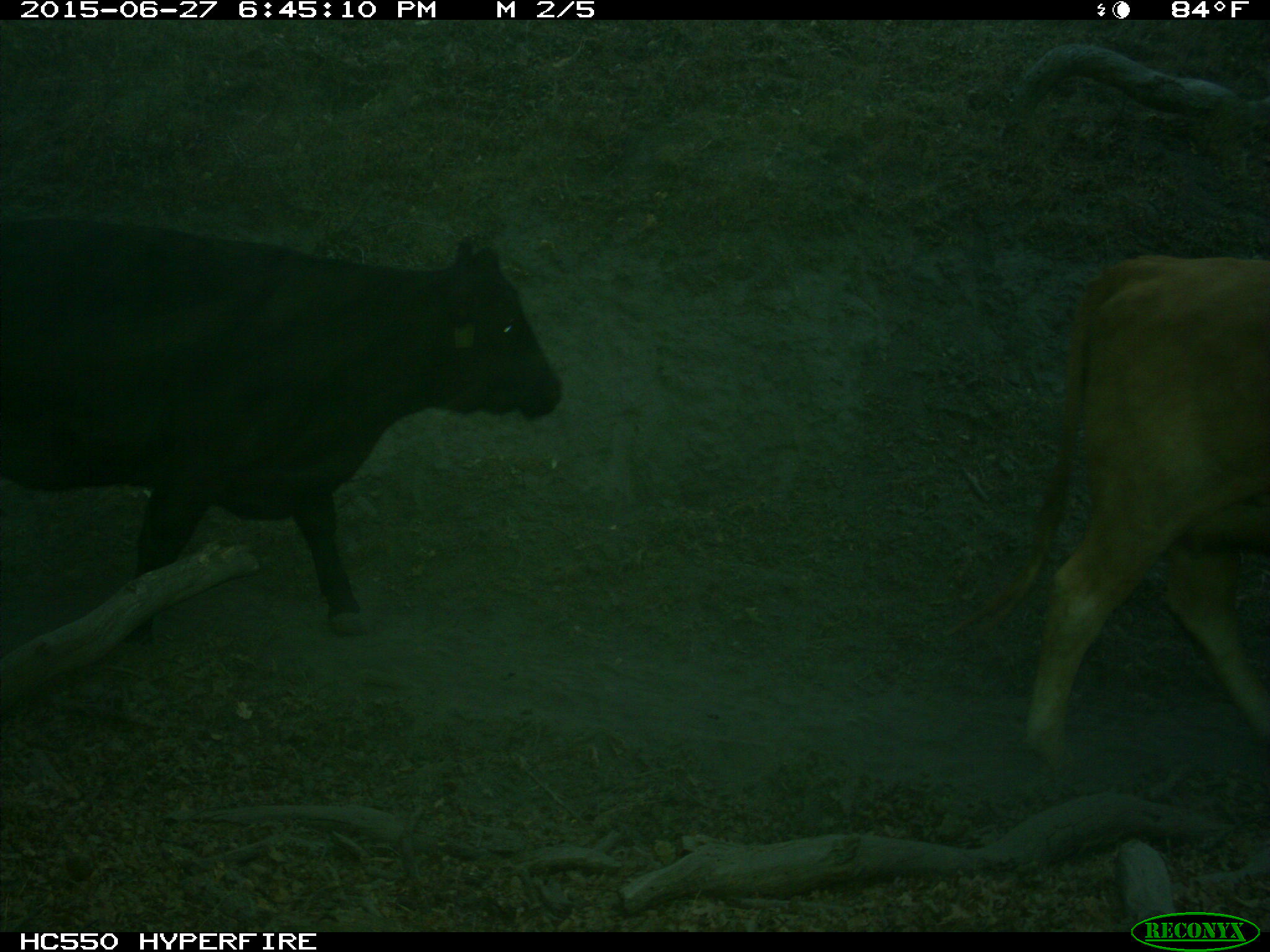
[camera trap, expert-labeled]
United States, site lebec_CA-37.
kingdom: Animalia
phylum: Chordata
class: Mammalia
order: Artiodactyla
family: Bovidae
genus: Bos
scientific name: Bos taurus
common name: domestic cow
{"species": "Bos taurus (domestic cow)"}